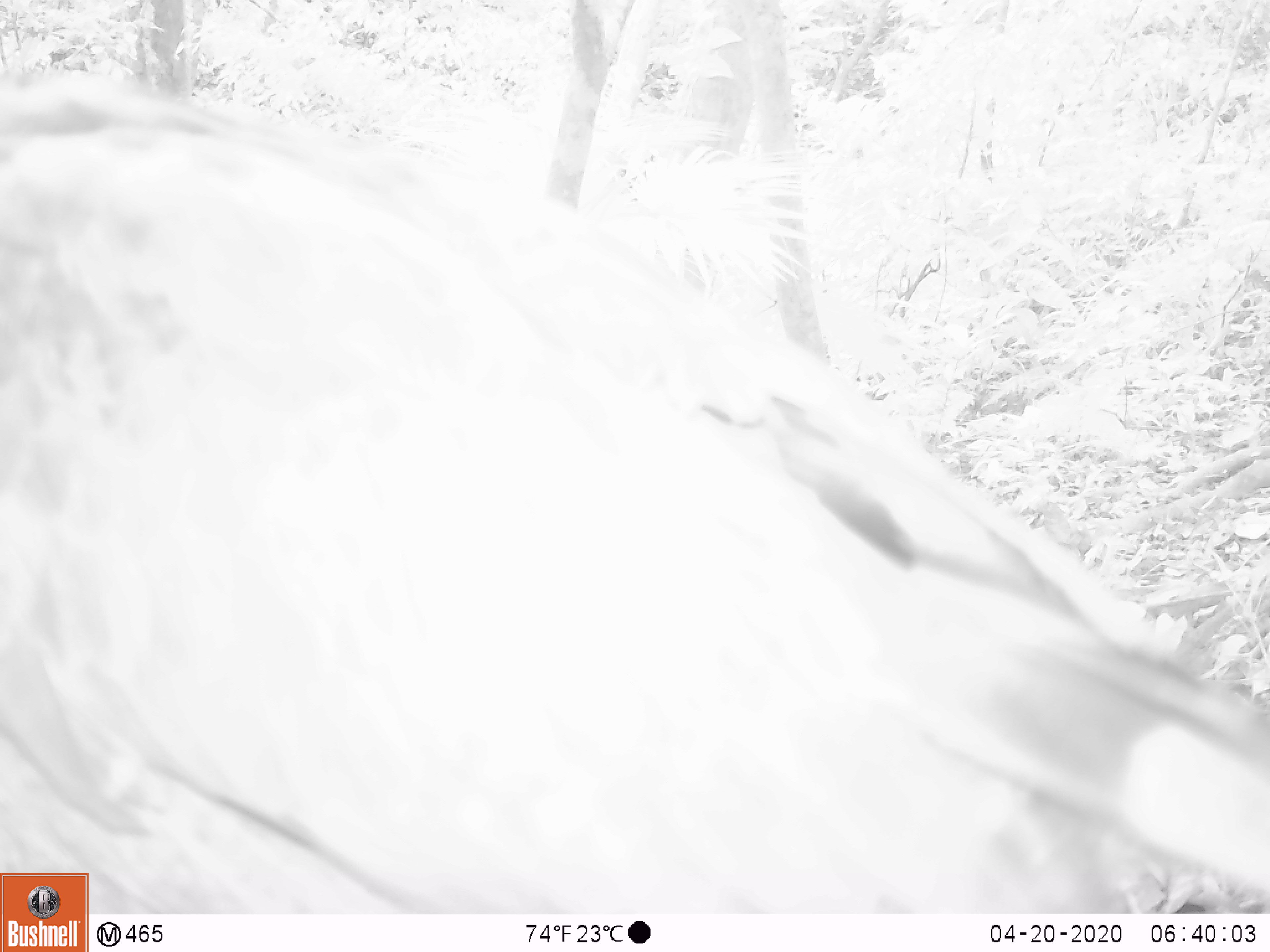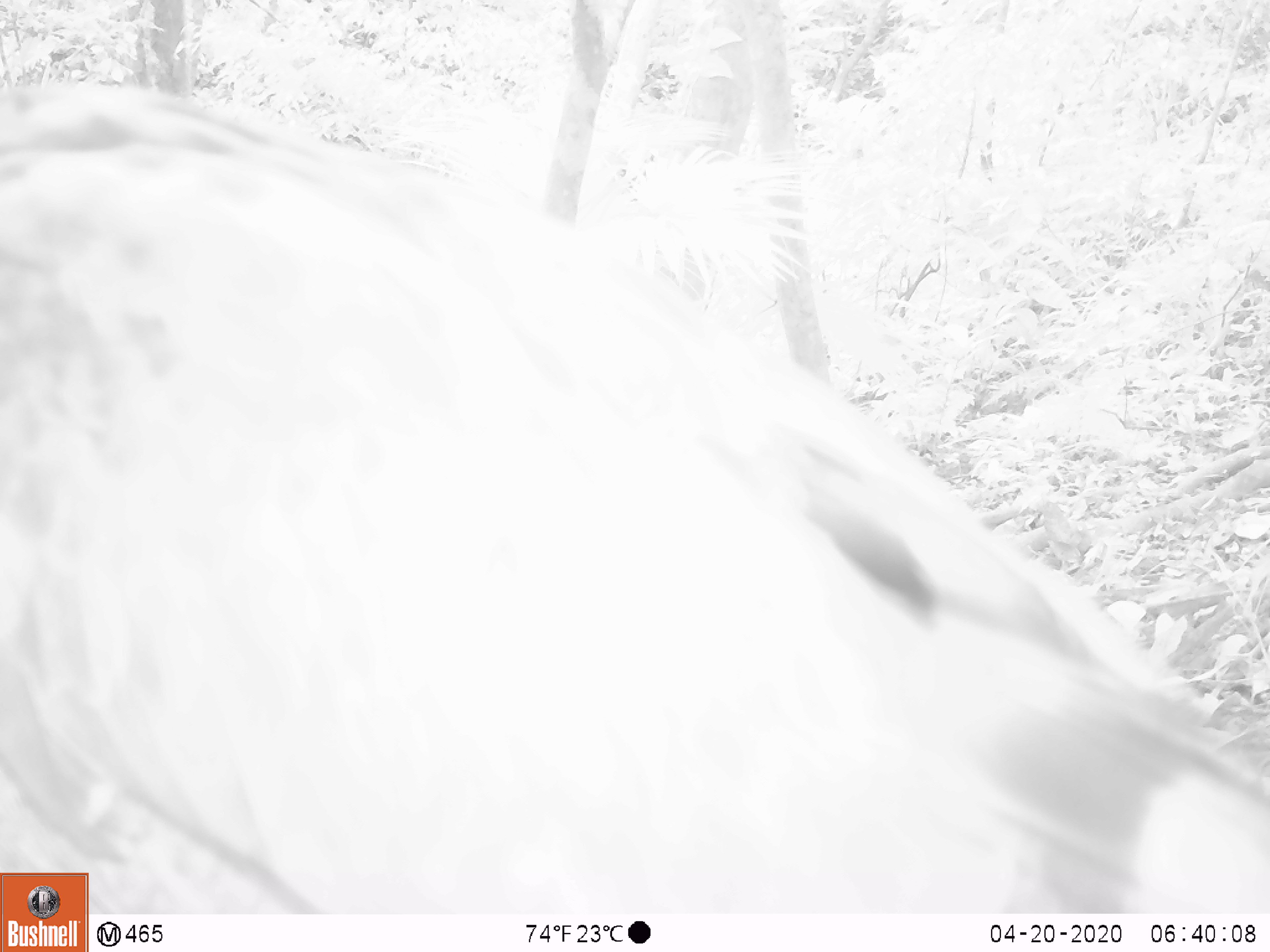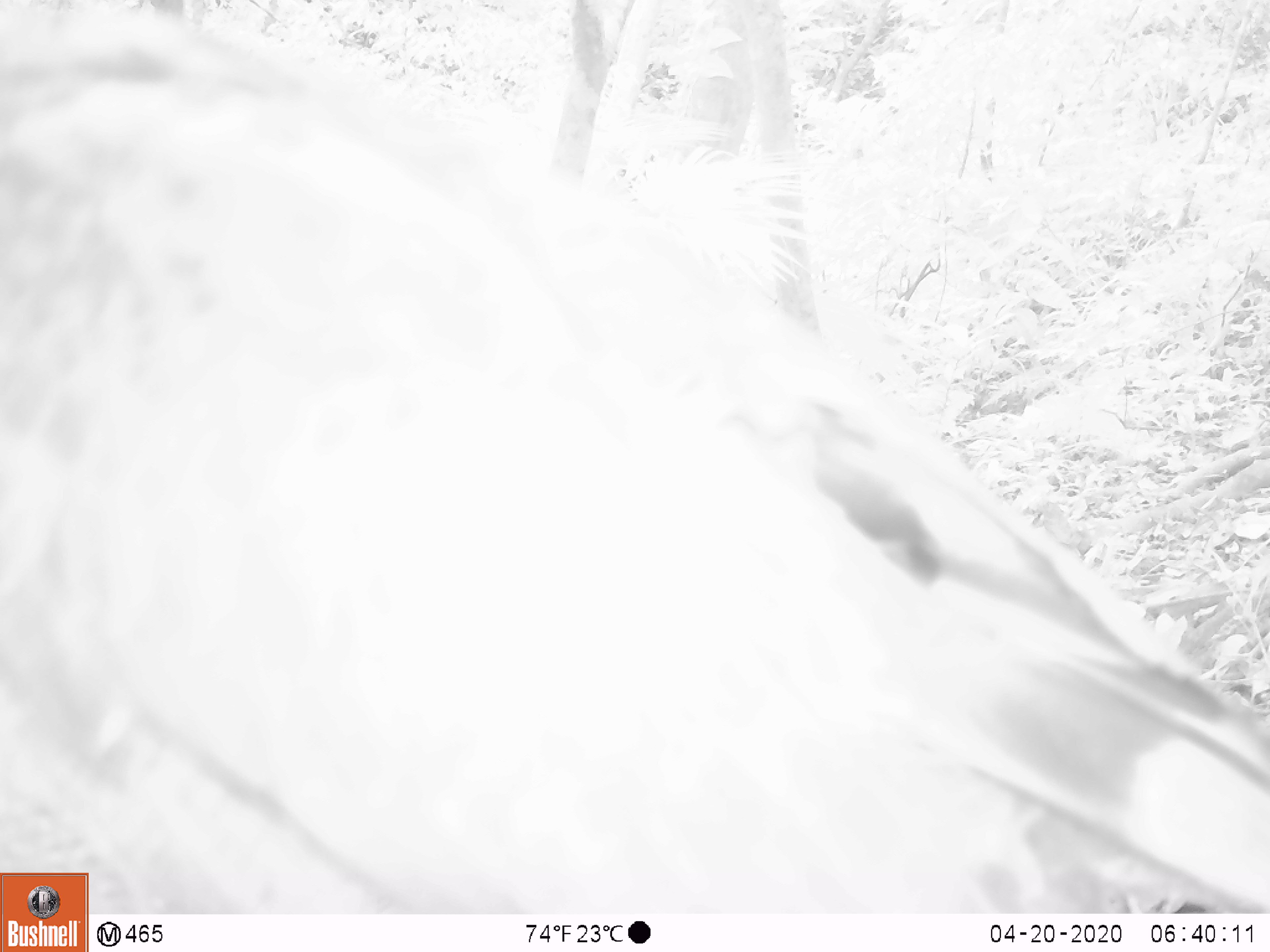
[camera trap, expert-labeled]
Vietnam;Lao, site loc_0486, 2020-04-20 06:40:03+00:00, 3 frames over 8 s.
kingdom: Animalia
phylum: Chordata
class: Aves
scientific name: Aves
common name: bird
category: unidentified bird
Unidentified bird (bird) (Aves). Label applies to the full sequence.